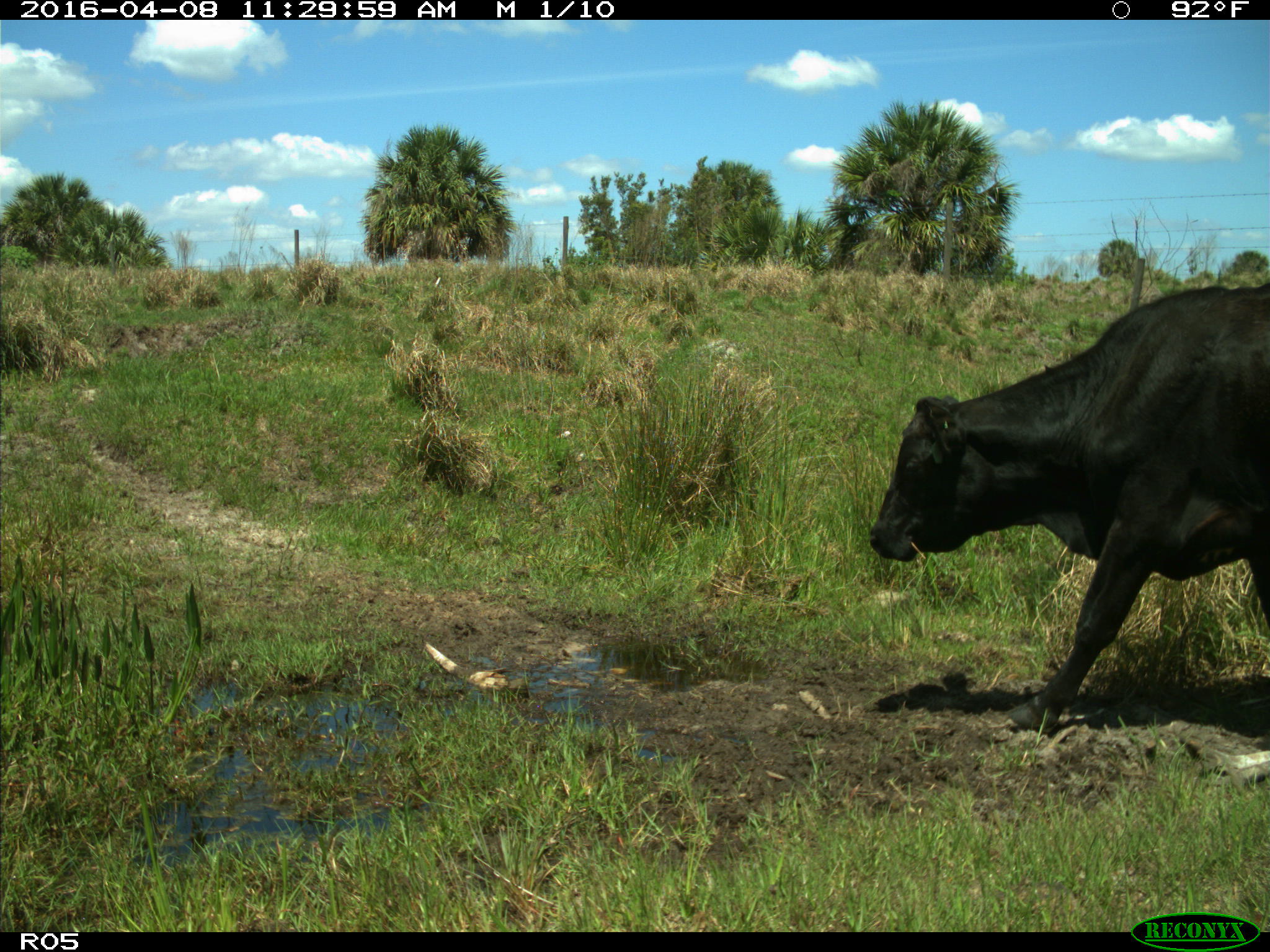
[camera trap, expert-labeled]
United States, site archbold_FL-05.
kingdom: Animalia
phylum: Chordata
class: Mammalia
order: Artiodactyla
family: Bovidae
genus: Bos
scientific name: Bos taurus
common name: domestic cow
Bos taurus (domestic cow).